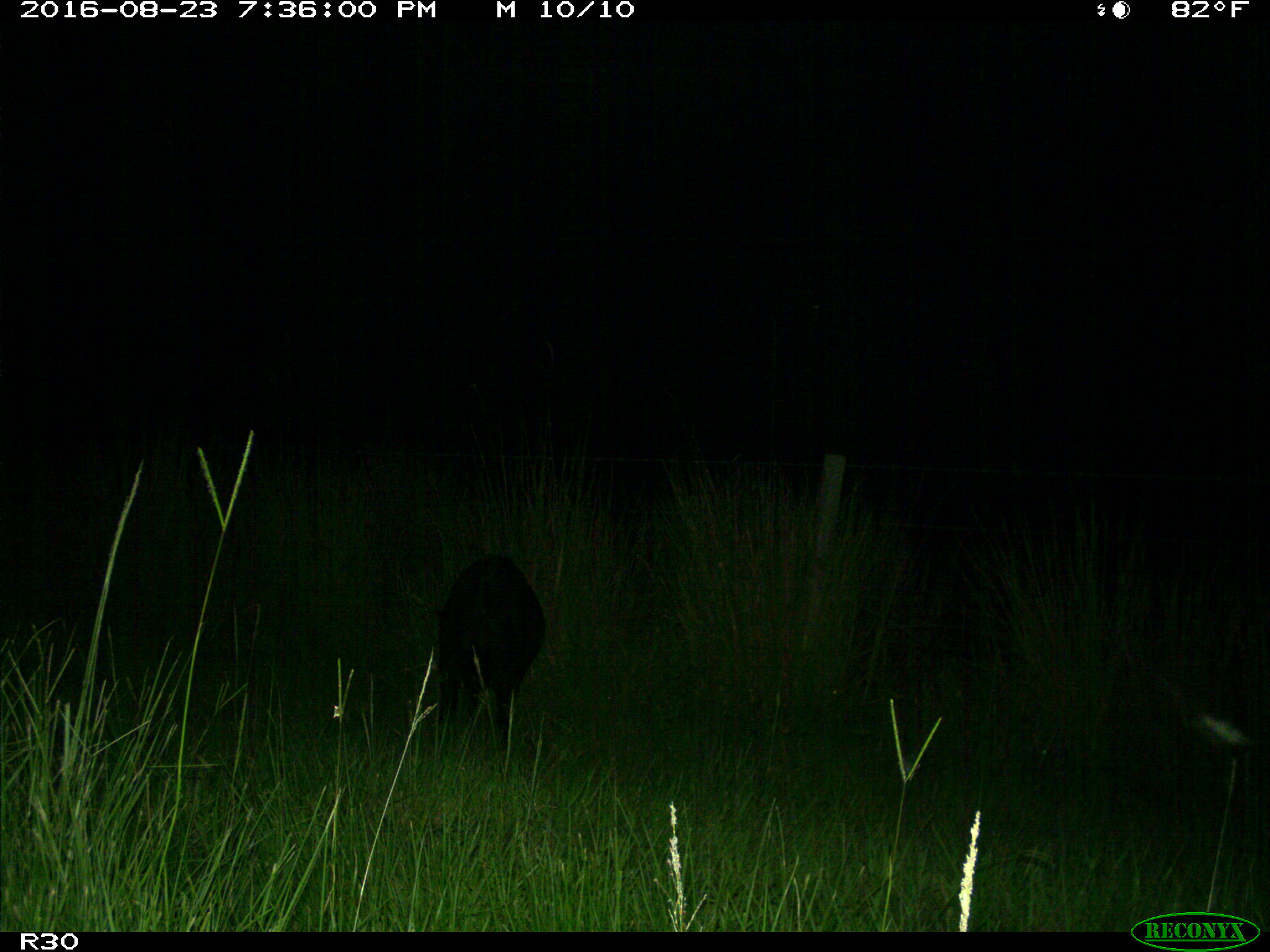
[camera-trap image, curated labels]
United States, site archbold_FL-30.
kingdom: Animalia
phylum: Chordata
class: Mammalia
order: Artiodactyla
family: Suidae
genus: Sus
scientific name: Sus scrofa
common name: wild boar